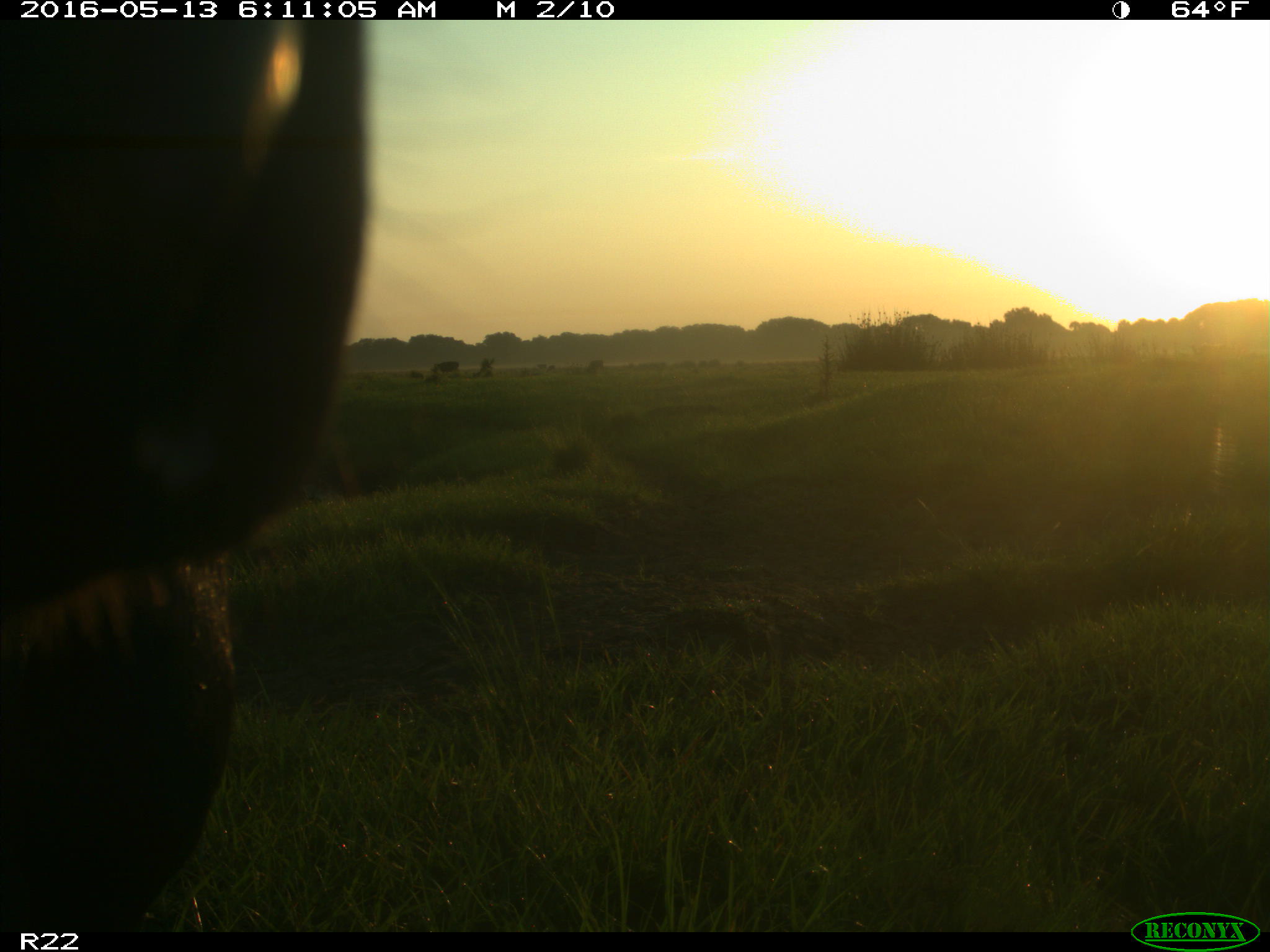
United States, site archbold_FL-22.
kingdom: Animalia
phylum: Chordata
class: Mammalia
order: Artiodactyla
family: Bovidae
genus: Bos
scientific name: Bos taurus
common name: domestic cow